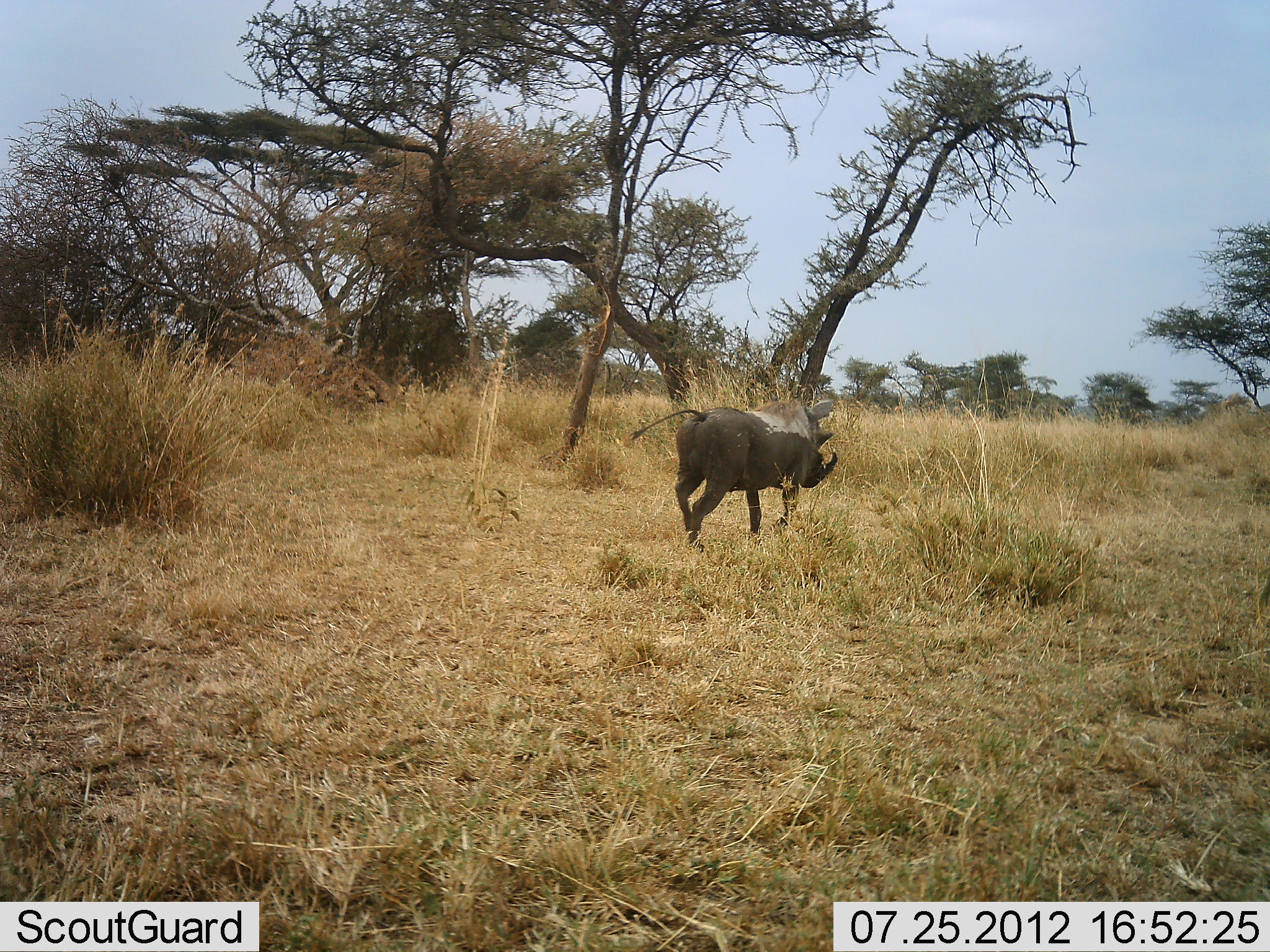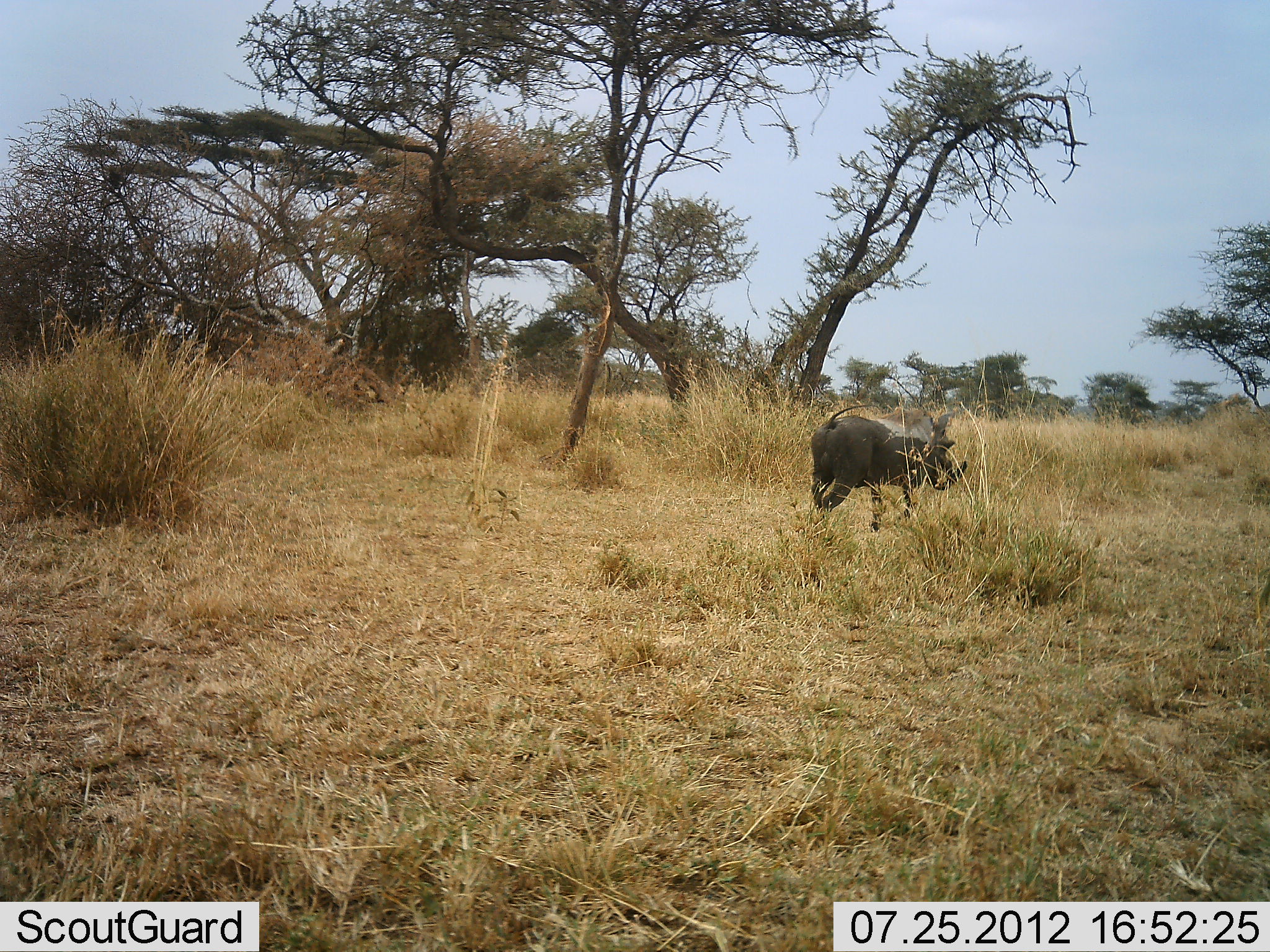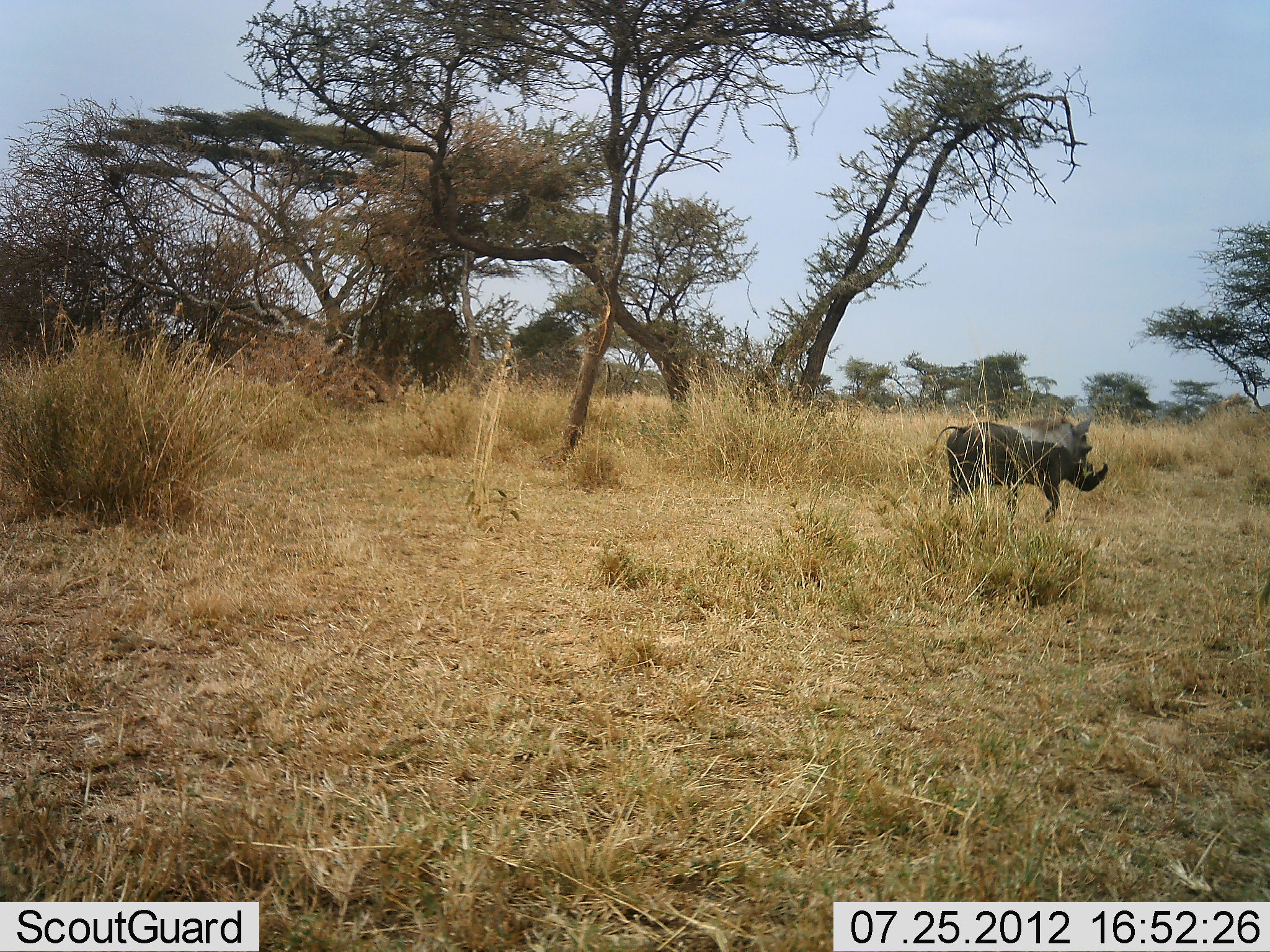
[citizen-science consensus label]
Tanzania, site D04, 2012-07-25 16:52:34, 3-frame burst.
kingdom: Animalia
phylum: Chordata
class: Mammalia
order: Artiodactyla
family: Suidae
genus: Phacochoerus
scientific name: Phacochoerus africanus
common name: warthog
Warthog (Phacochoerus africanus), count 1. Behavior (volunteer vote fractions): standing 0%, resting 0%, moving 100%, interacting 0%. Young present (vote fraction): 0%. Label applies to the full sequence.